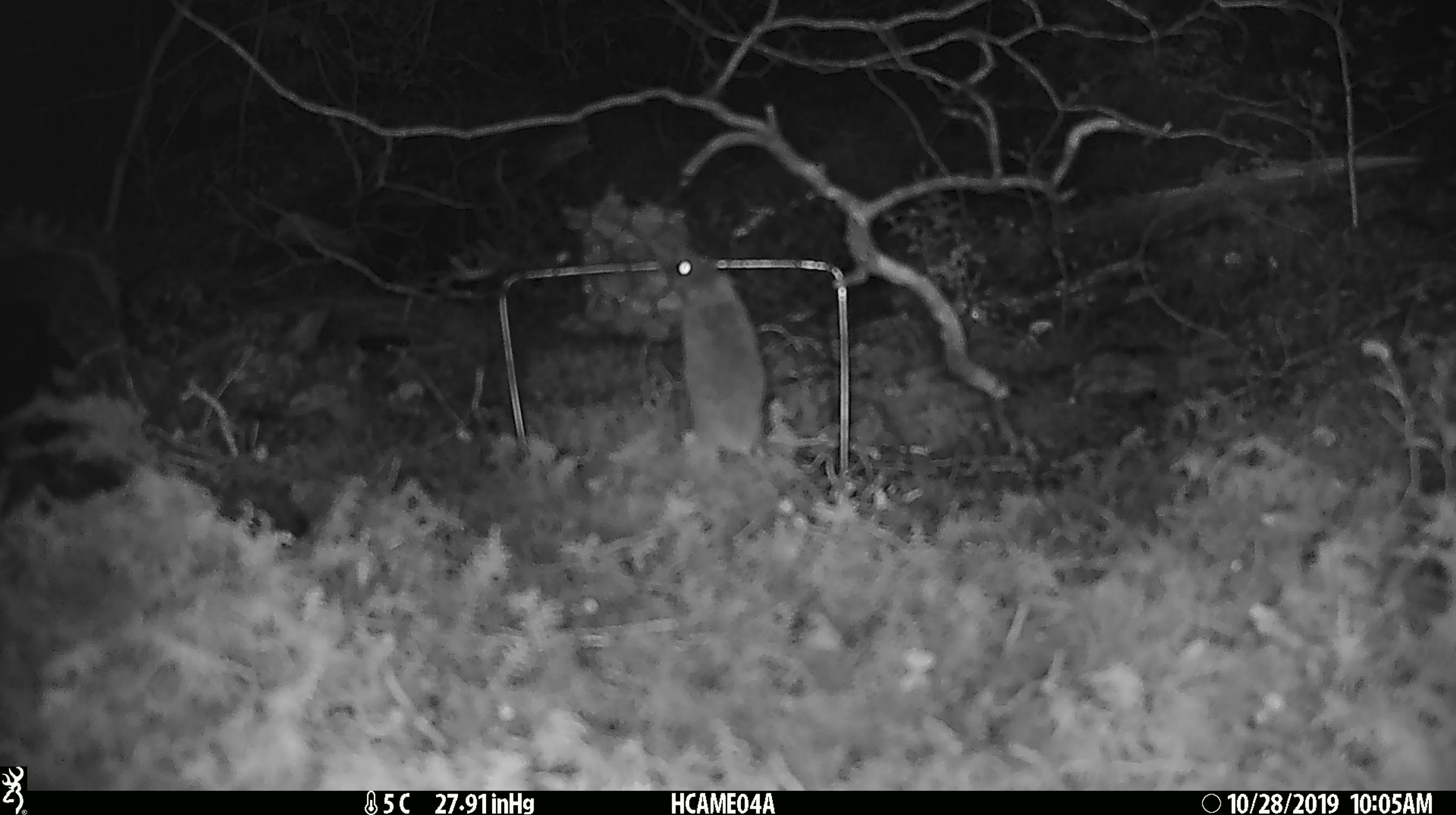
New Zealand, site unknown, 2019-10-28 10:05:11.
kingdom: Animalia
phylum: Chordata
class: Mammalia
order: Rodentia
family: Muridae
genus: Mus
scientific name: Mus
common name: mouse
Mouse (Mus).